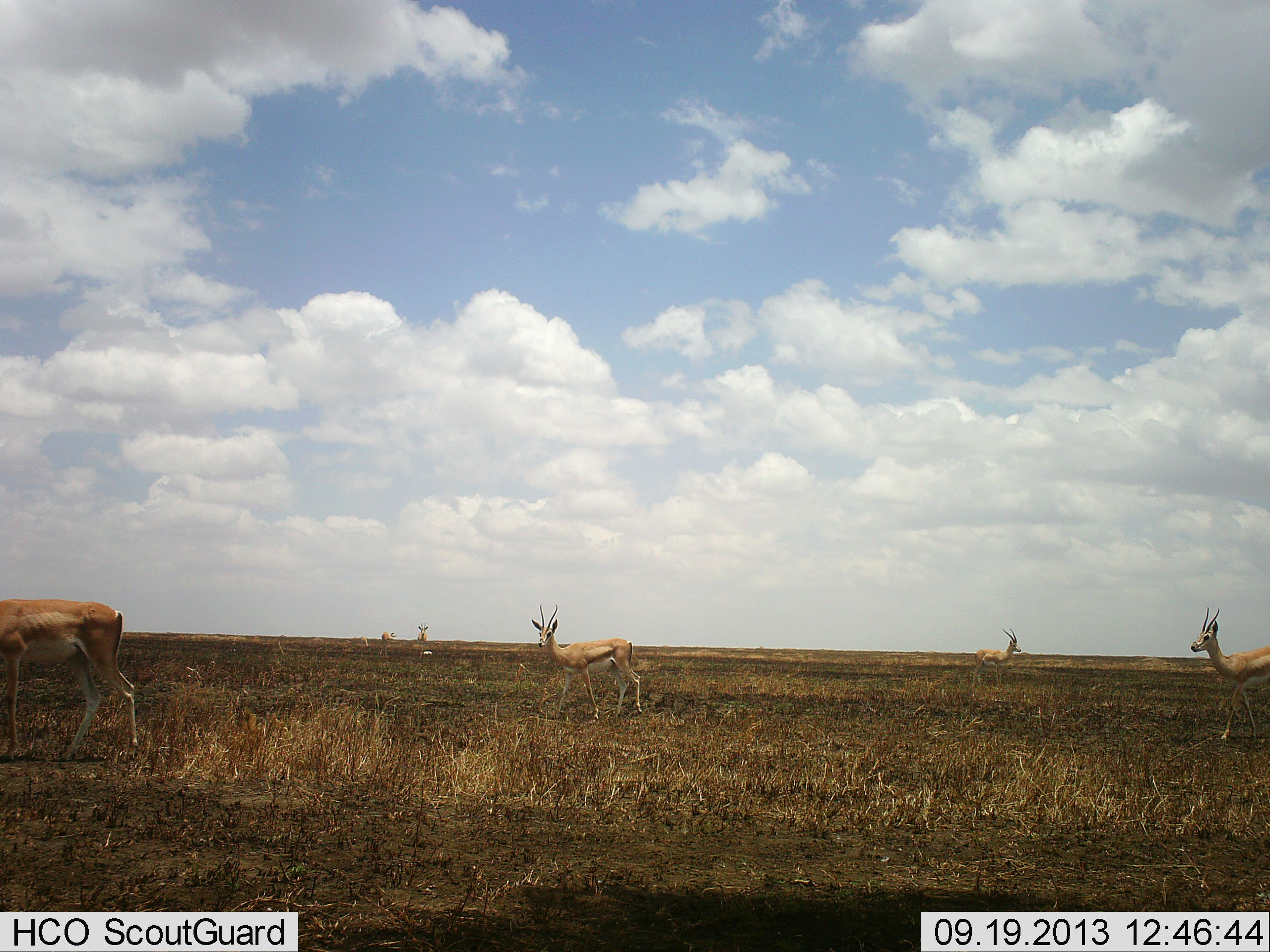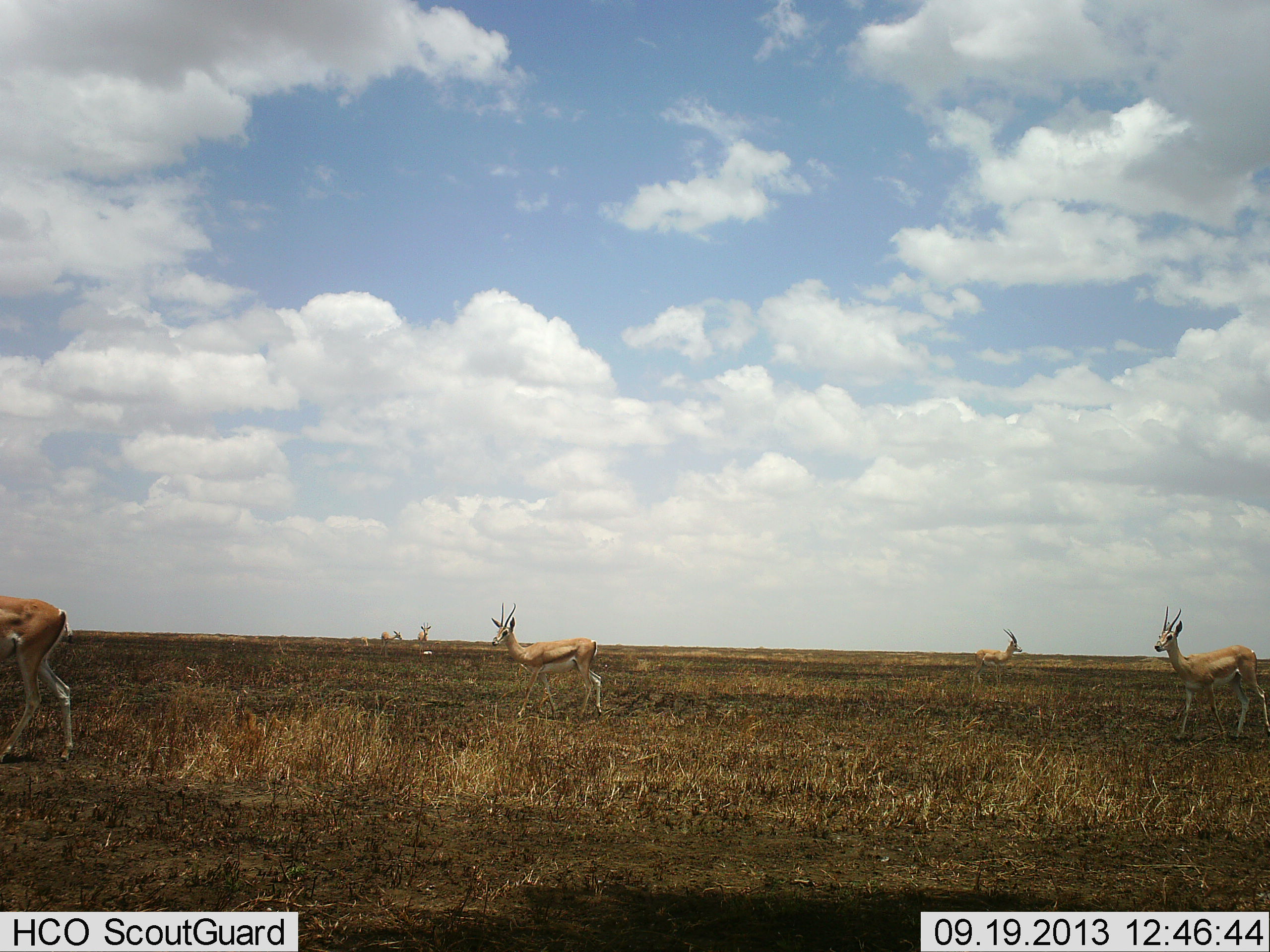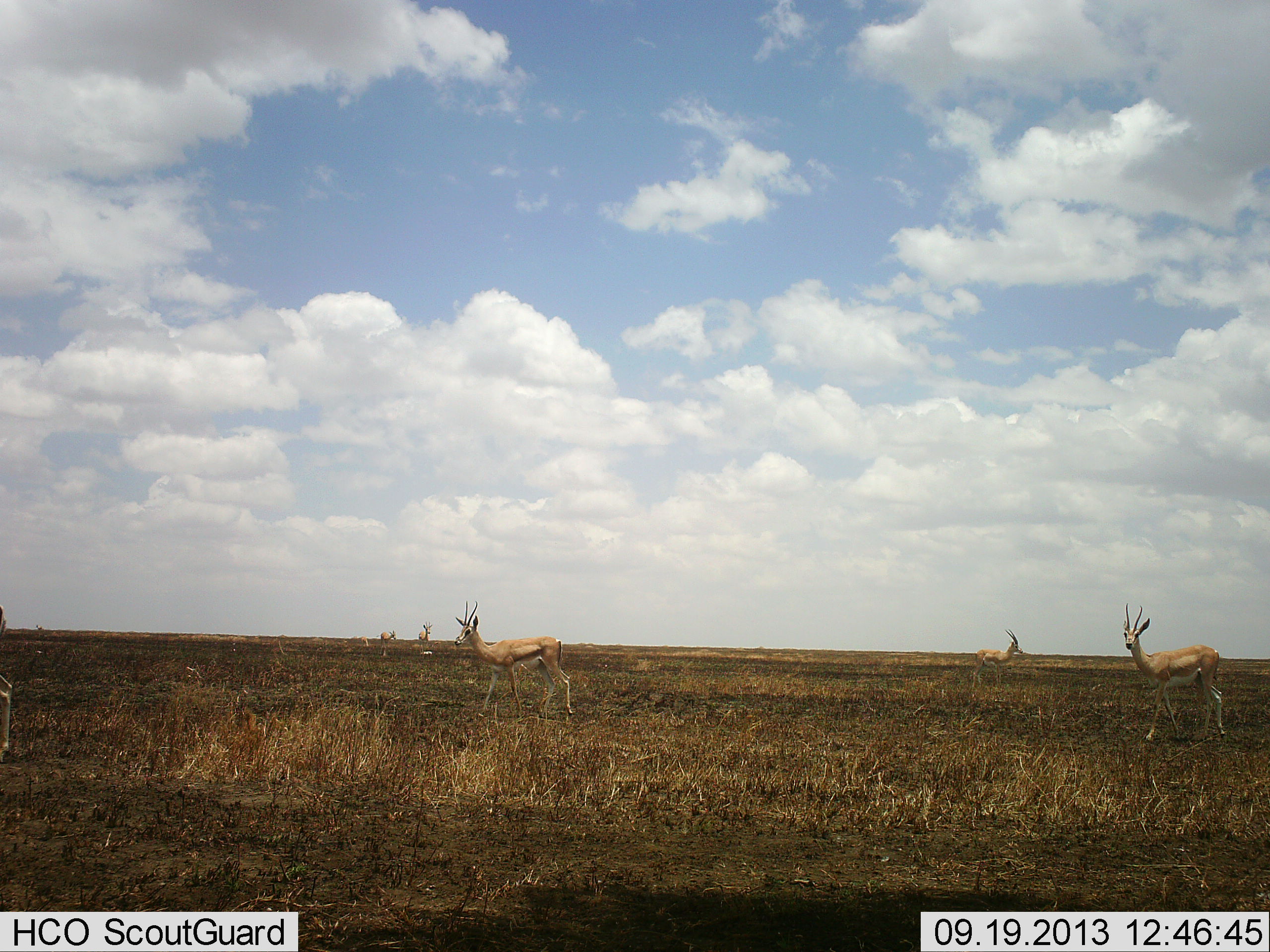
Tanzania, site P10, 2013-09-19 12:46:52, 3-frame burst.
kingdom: Animalia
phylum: Chordata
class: Mammalia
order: Artiodactyla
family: Bovidae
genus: Nanger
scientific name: Nanger granti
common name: grant's gazelle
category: gazellegrants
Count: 6.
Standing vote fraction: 50%.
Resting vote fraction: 0%.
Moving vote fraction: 90%.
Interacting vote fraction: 0%.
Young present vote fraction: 0%.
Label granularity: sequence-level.